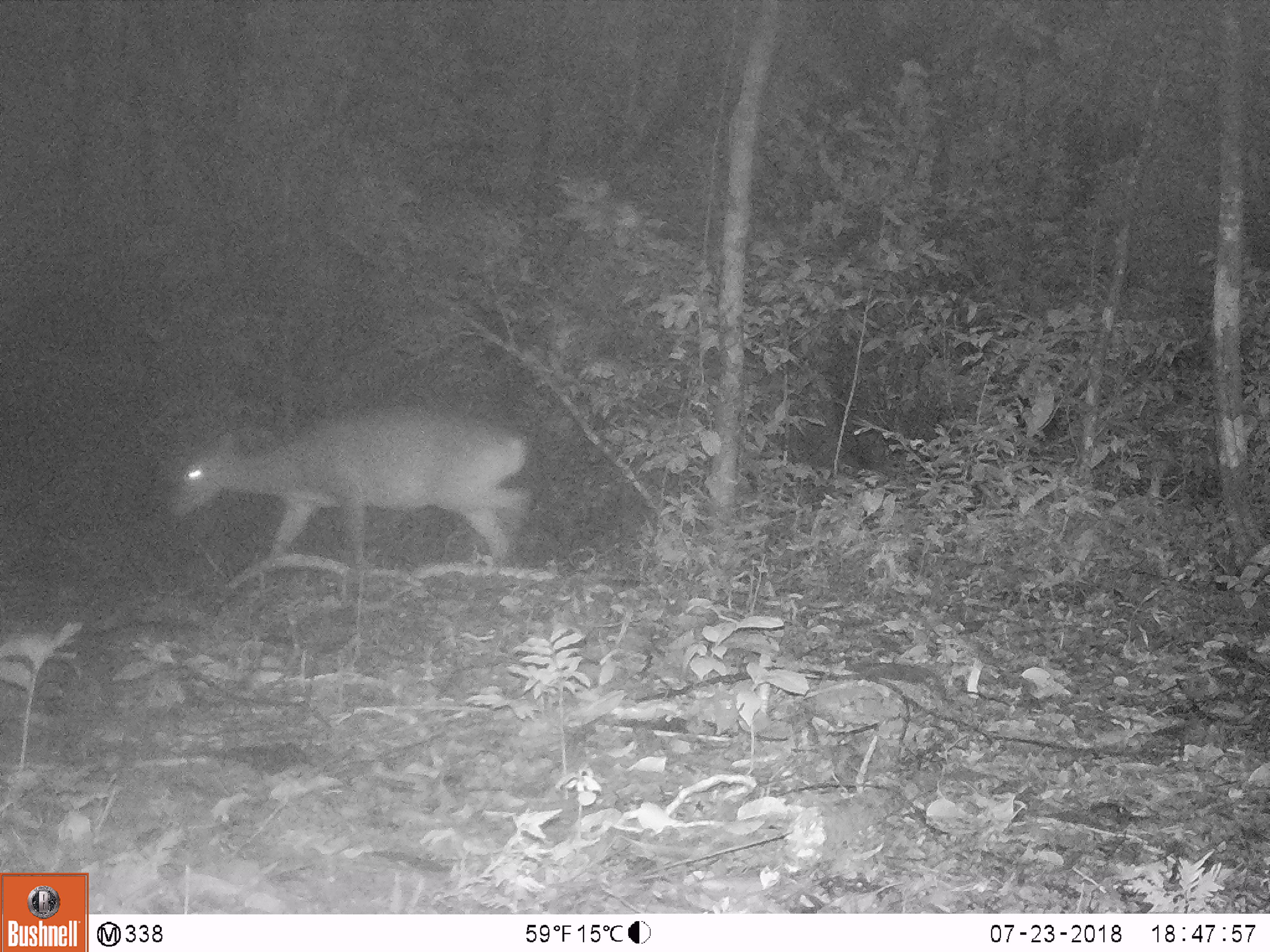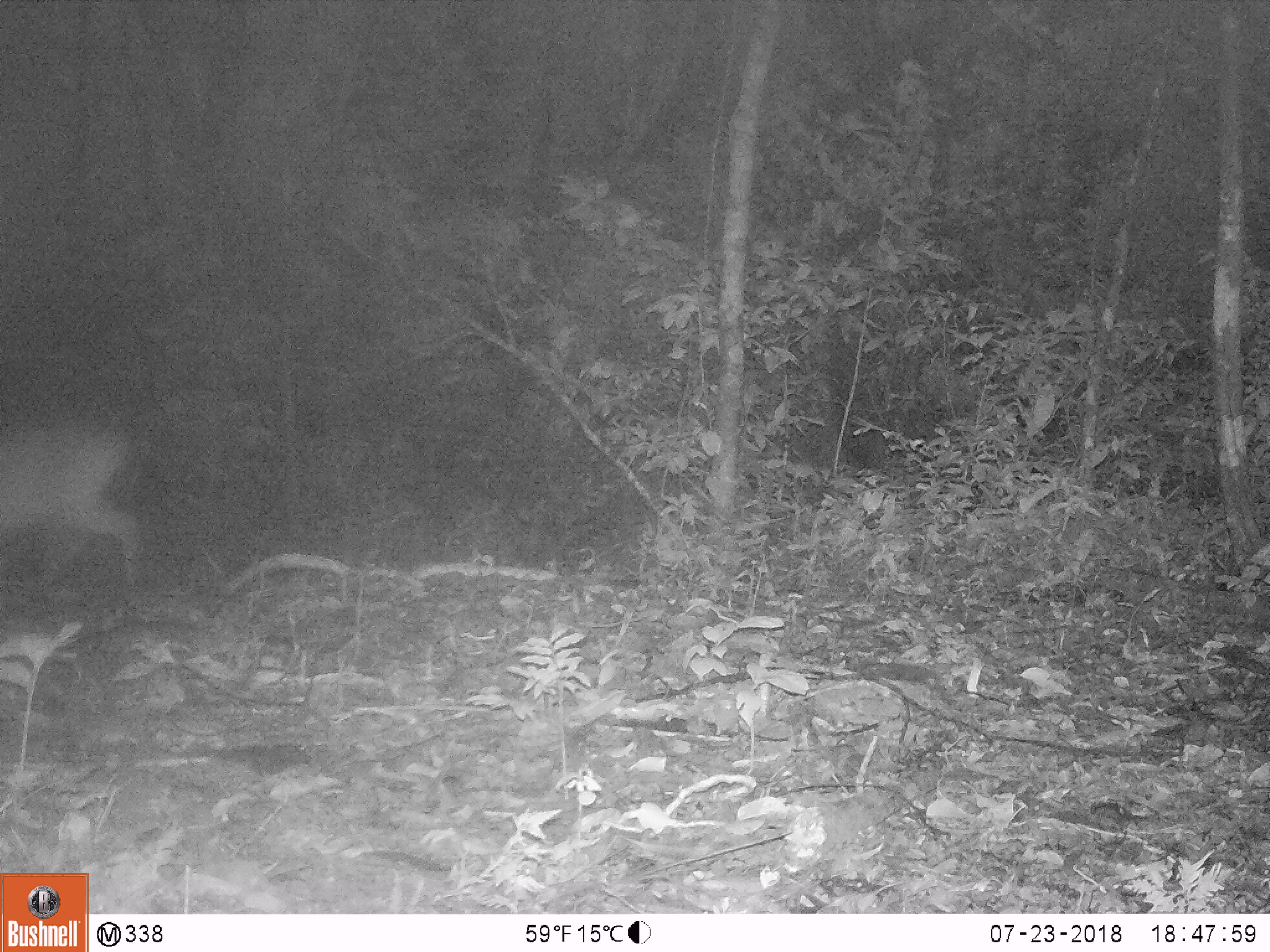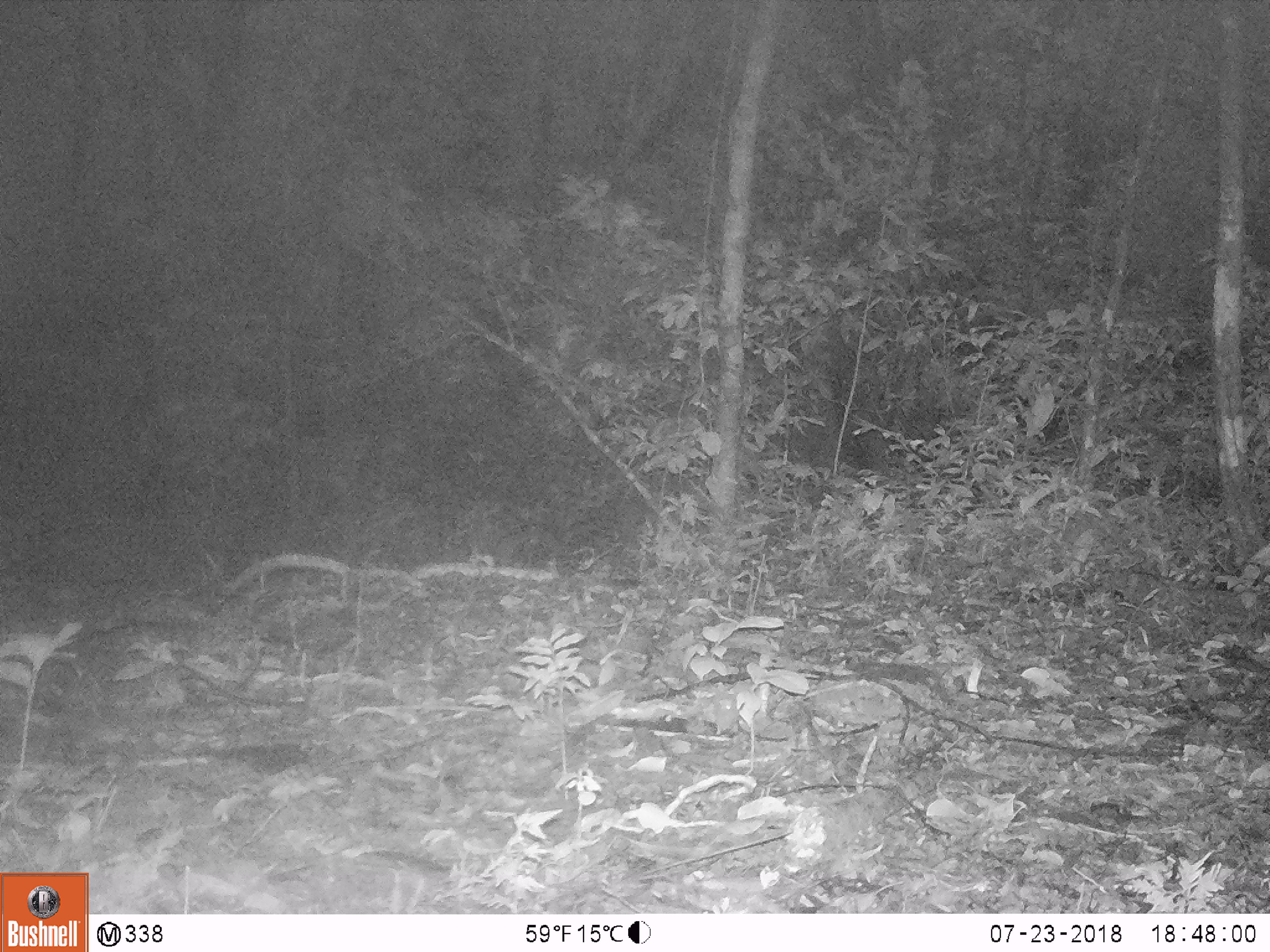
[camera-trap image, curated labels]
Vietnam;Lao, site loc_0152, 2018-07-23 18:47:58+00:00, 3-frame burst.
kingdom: Animalia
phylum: Chordata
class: Mammalia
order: Artiodactyla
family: Cervidae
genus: Muntiacus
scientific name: Muntiacus vuquangensis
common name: large-antlered muntjac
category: large antlered muntjac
Large antlered muntjac (large-antlered muntjac) (Muntiacus vuquangensis). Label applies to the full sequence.